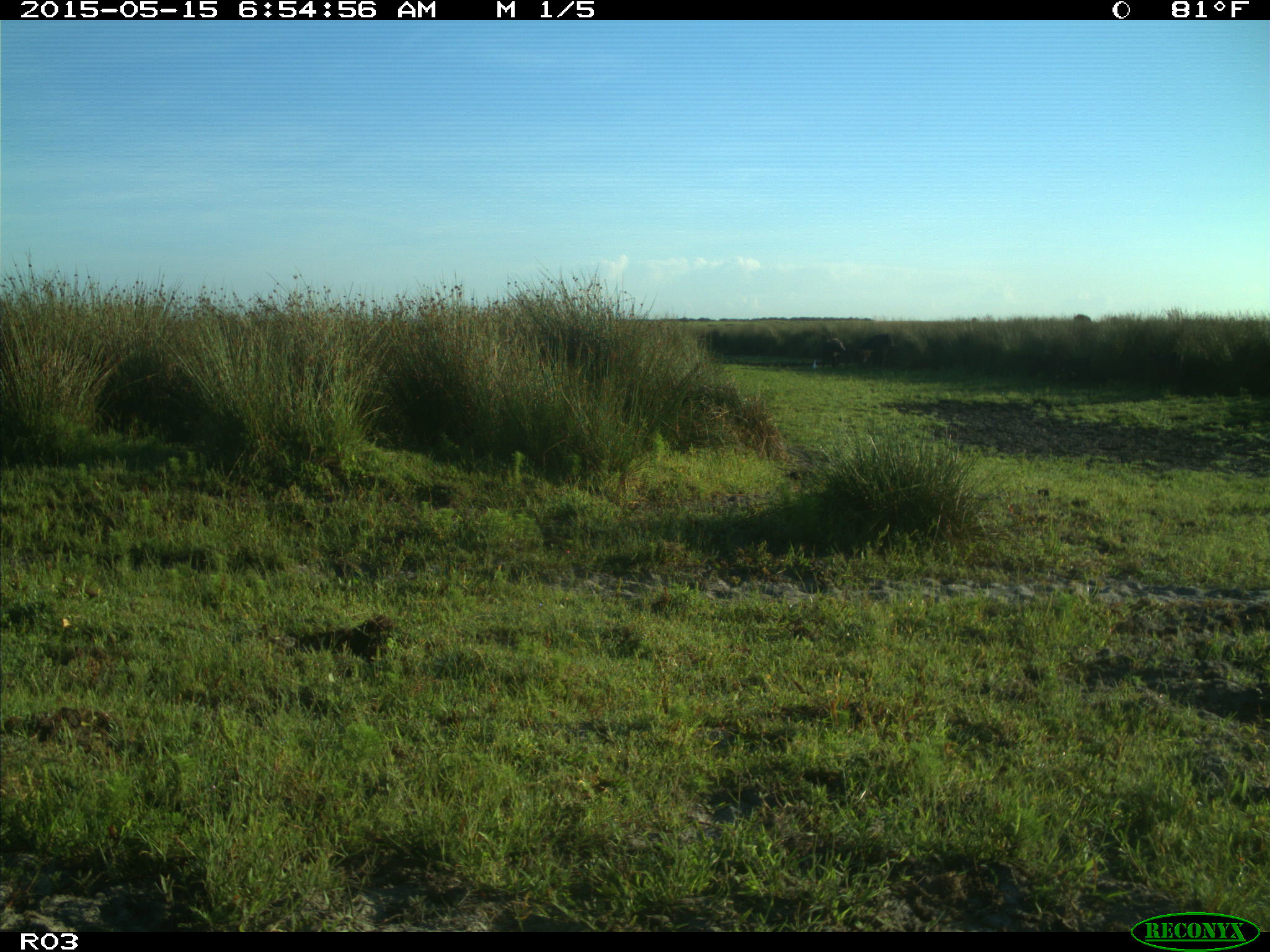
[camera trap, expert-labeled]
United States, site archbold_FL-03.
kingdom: Animalia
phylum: Chordata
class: Mammalia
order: Artiodactyla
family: Bovidae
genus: Bos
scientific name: Bos taurus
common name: domestic cow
Bos taurus (domestic cow).